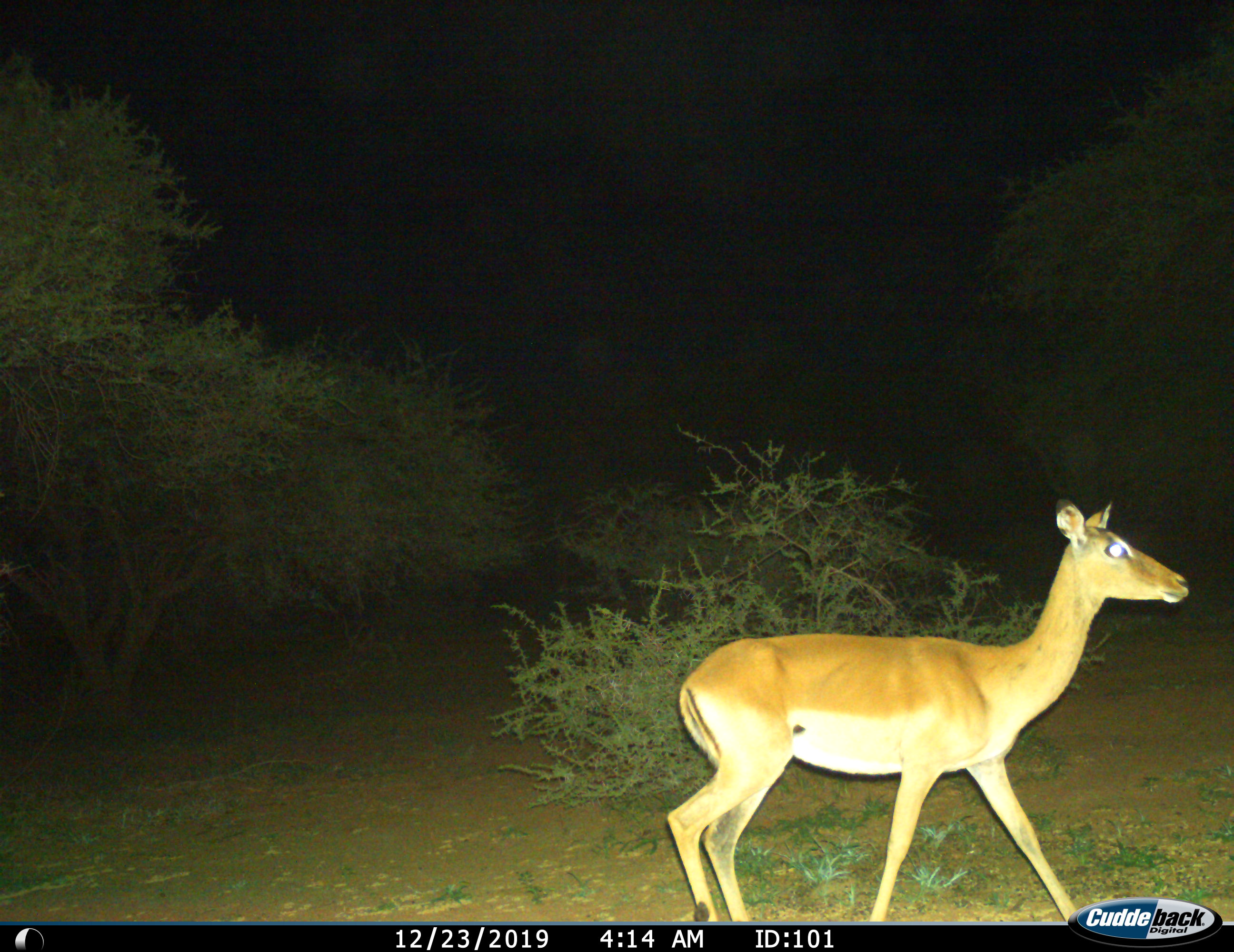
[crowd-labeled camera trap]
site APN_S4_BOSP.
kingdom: Animalia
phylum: Chordata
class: Mammalia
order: Artiodactyla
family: Bovidae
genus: Aepyceros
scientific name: Aepyceros melampus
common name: impala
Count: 1.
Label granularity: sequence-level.